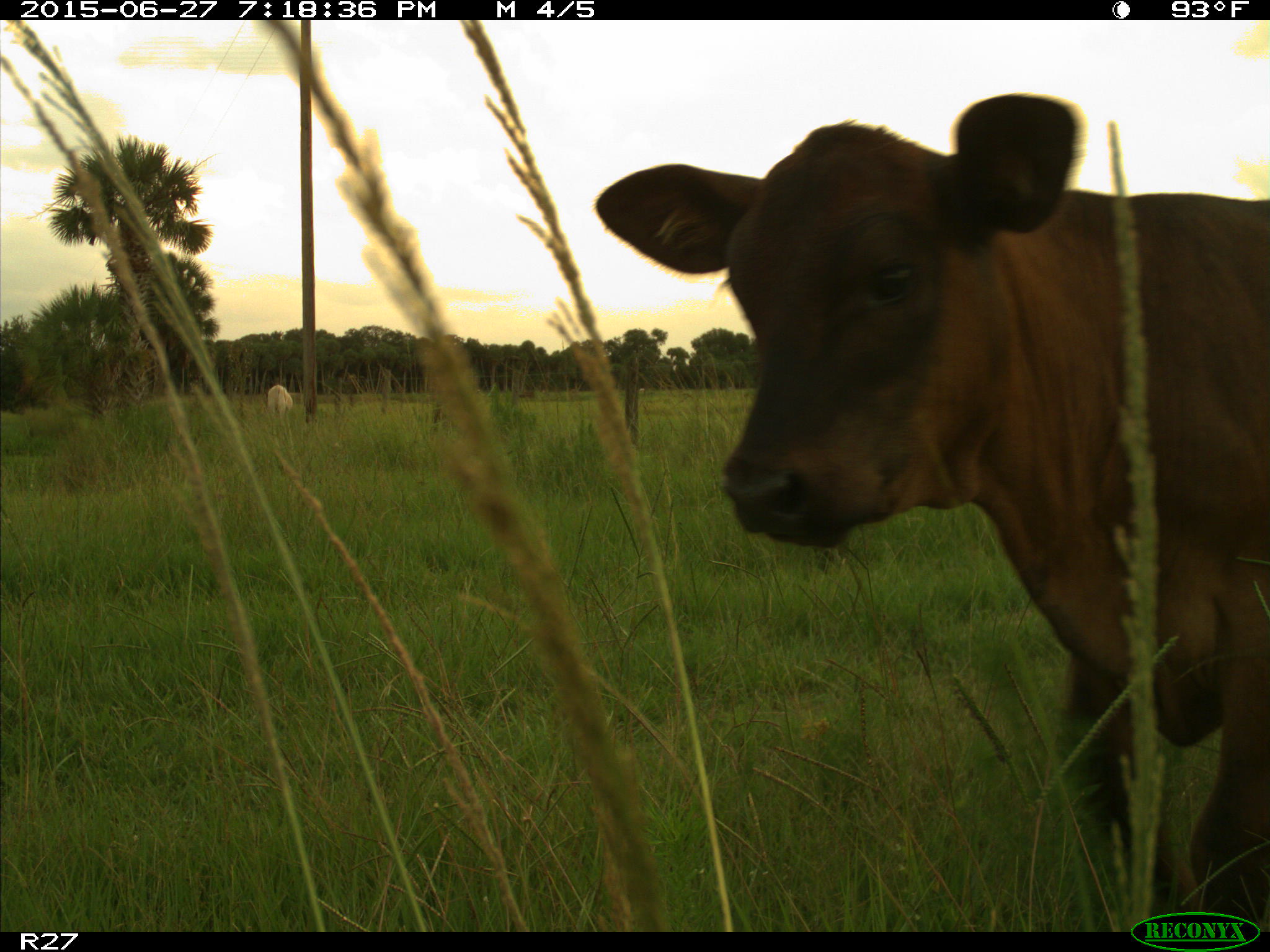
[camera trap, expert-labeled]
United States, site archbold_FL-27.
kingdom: Animalia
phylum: Chordata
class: Mammalia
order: Artiodactyla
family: Bovidae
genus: Bos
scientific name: Bos taurus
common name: domestic cow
Bos taurus (domestic cow).